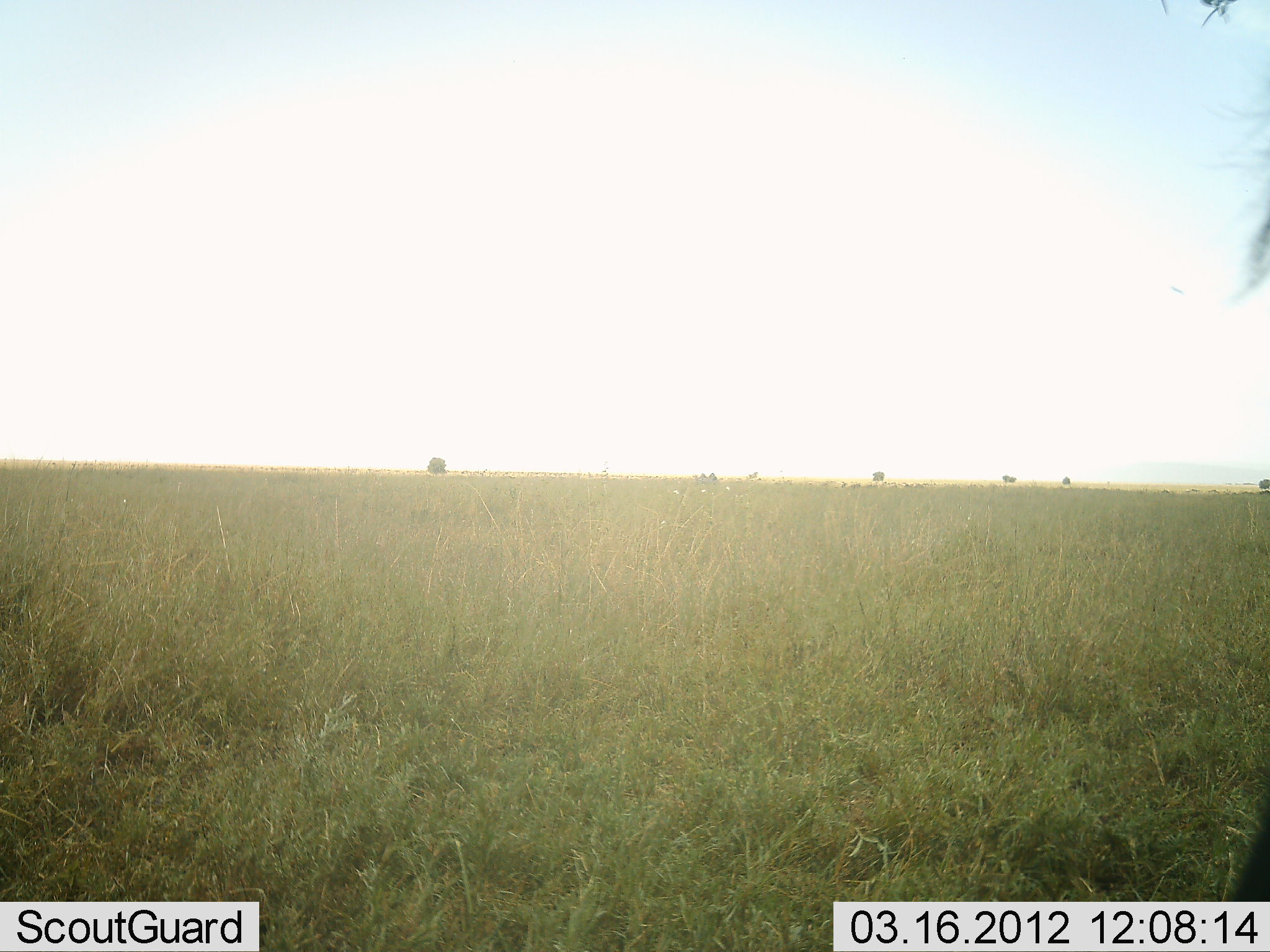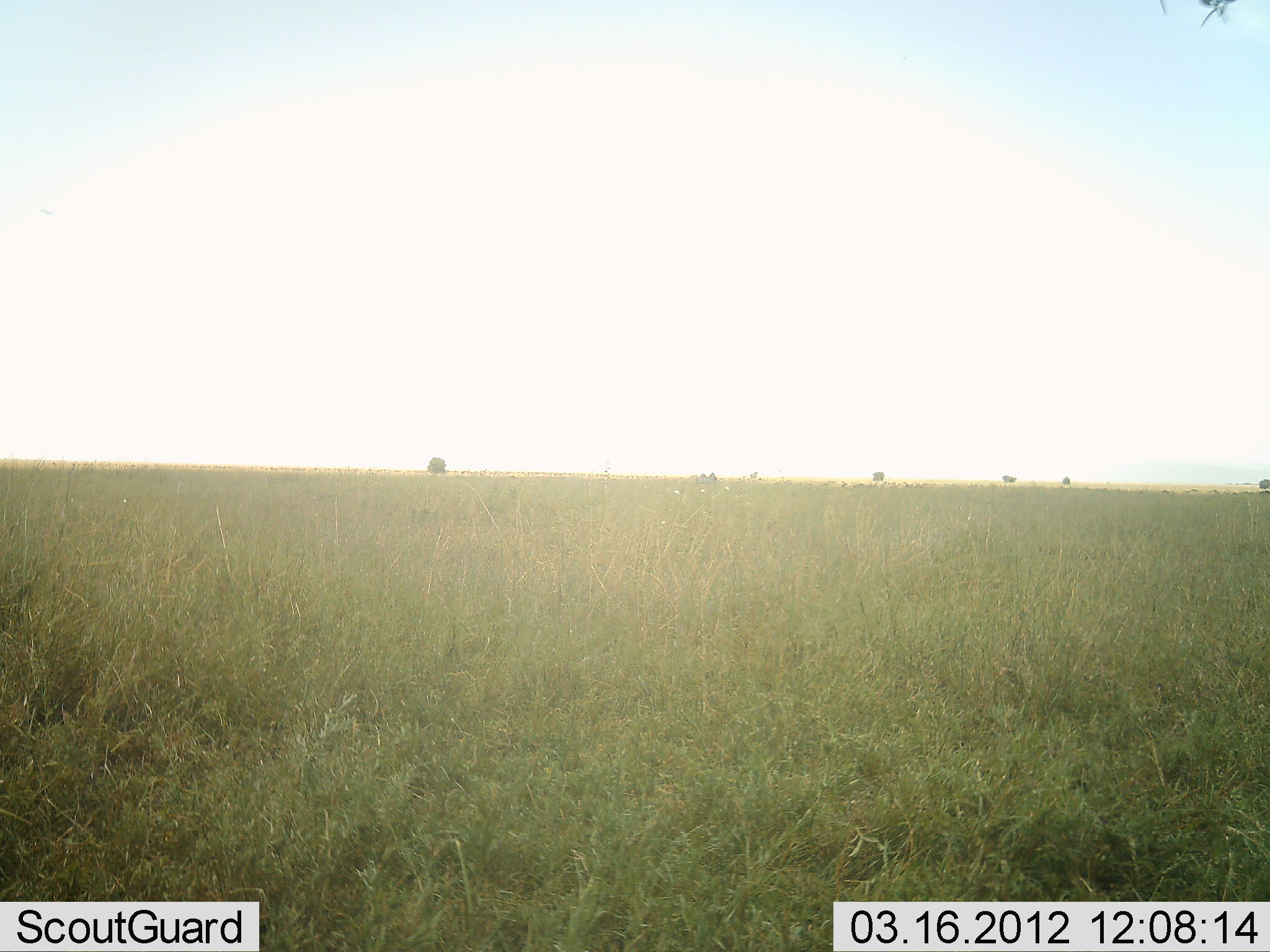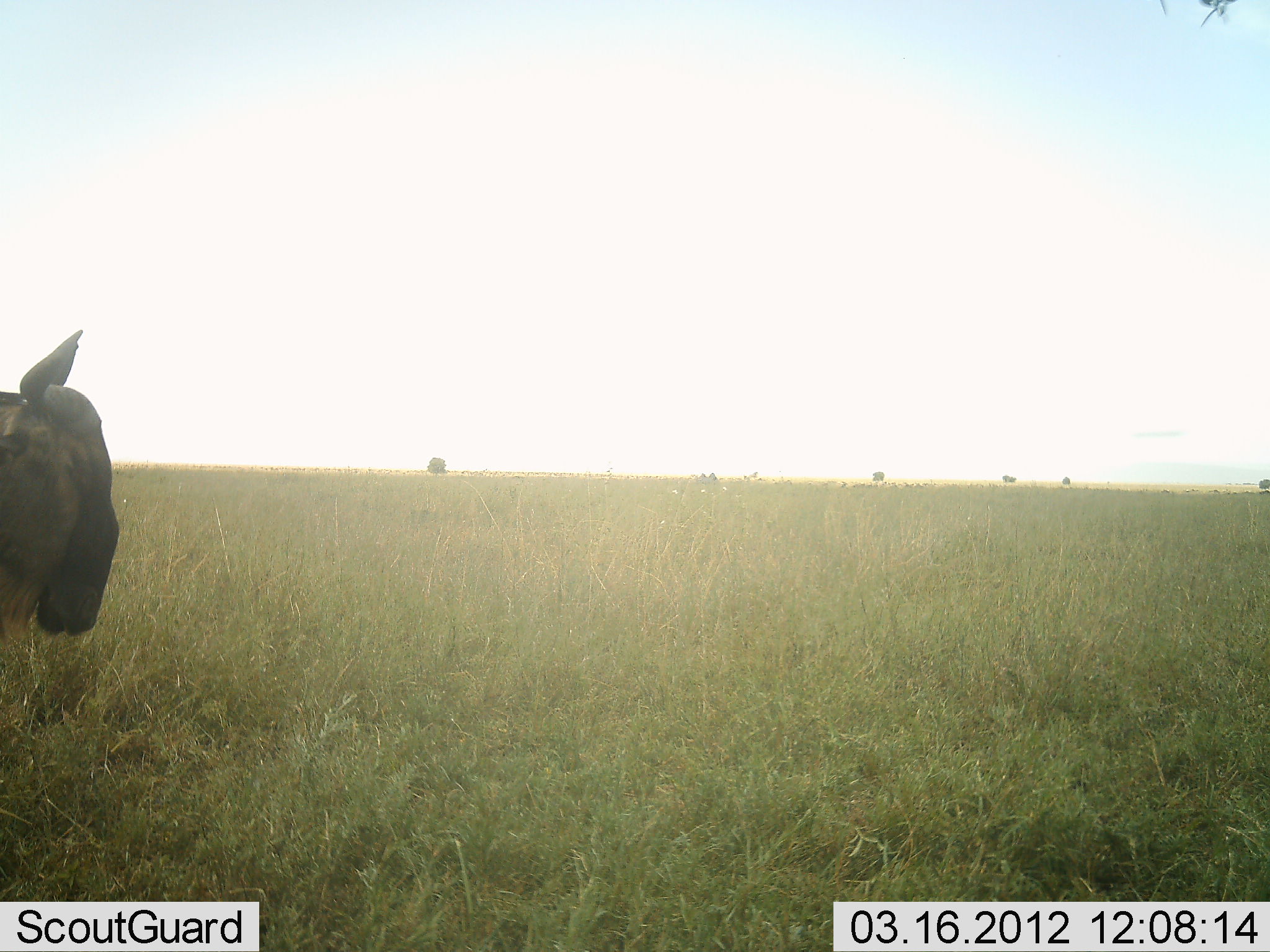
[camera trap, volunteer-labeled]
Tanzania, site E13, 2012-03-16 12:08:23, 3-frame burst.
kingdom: Animalia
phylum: Chordata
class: Mammalia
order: Artiodactyla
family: Bovidae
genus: Connochaetes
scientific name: Connochaetes taurinus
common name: blue wildebeest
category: wildebeest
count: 2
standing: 38%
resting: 0%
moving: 85%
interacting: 0%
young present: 0%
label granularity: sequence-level